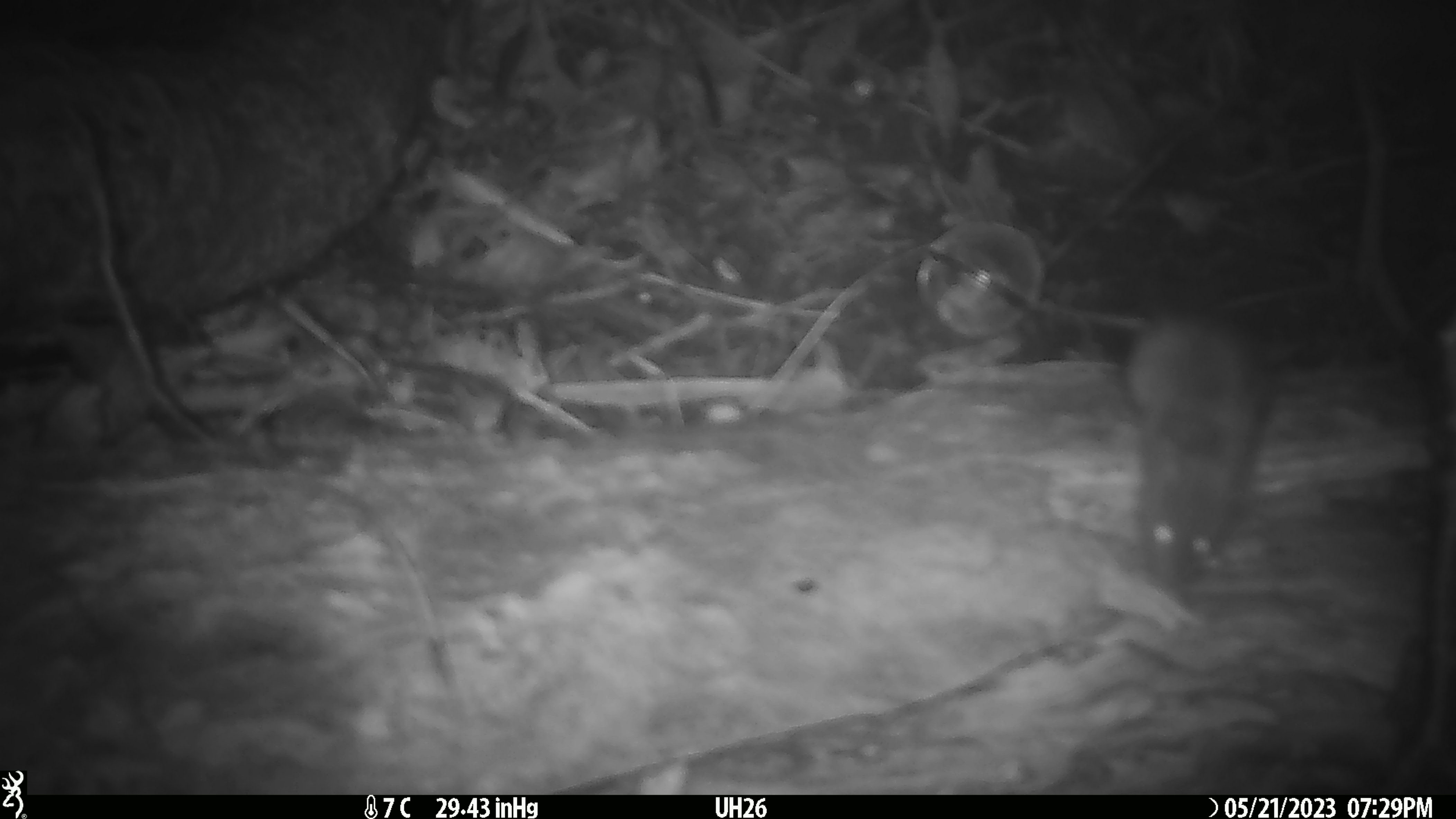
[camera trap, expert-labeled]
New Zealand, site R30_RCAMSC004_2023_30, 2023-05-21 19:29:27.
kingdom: Animalia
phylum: Chordata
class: Mammalia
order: Rodentia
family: Muridae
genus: Mus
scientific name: Mus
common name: mouse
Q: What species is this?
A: Mouse (Mus).